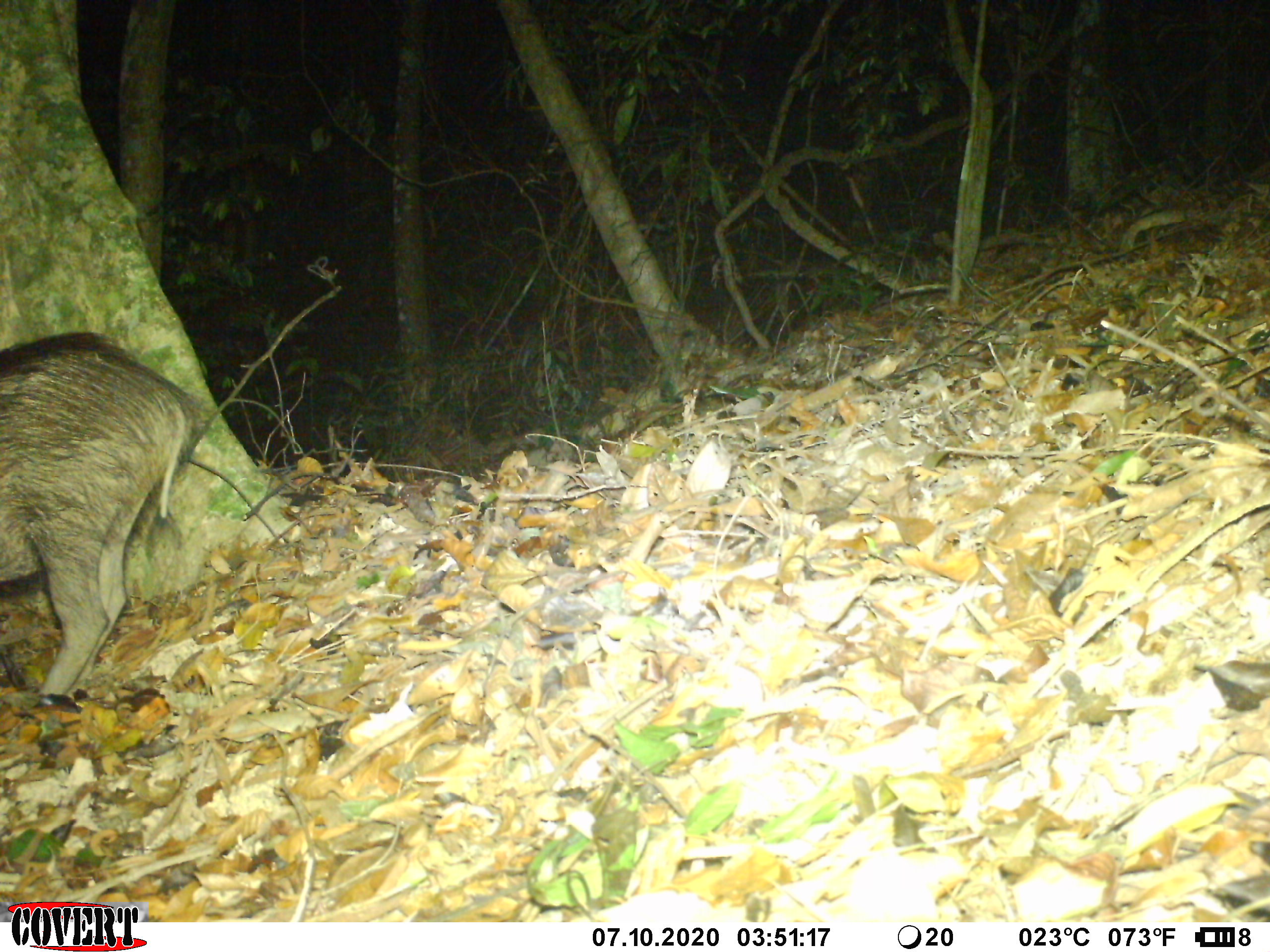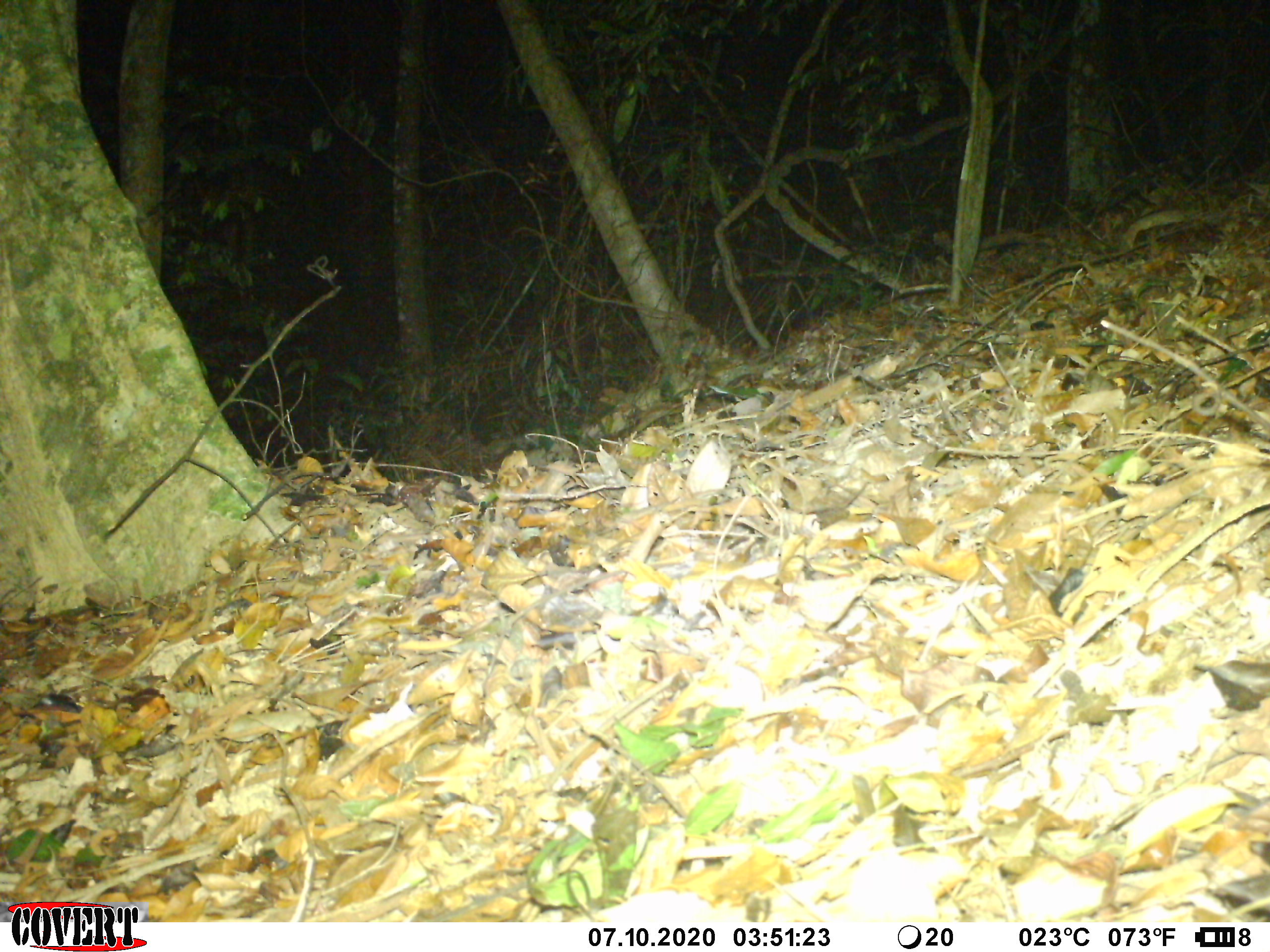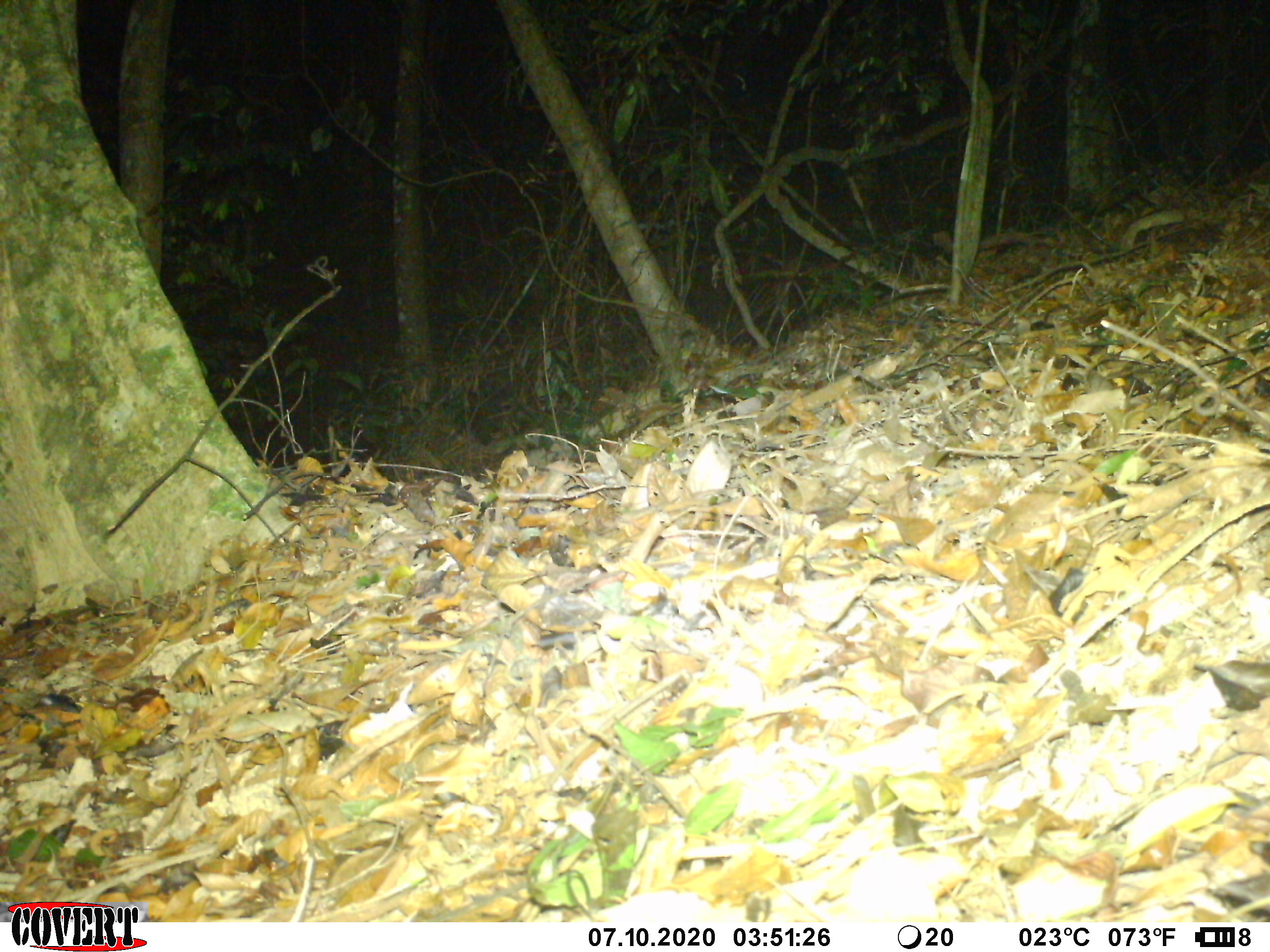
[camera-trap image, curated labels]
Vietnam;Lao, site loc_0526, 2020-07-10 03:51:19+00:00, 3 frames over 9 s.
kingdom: Animalia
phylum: Chordata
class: Mammalia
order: Artiodactyla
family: Suidae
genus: Sus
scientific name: Sus scrofa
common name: eurasian wild pig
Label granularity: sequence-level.